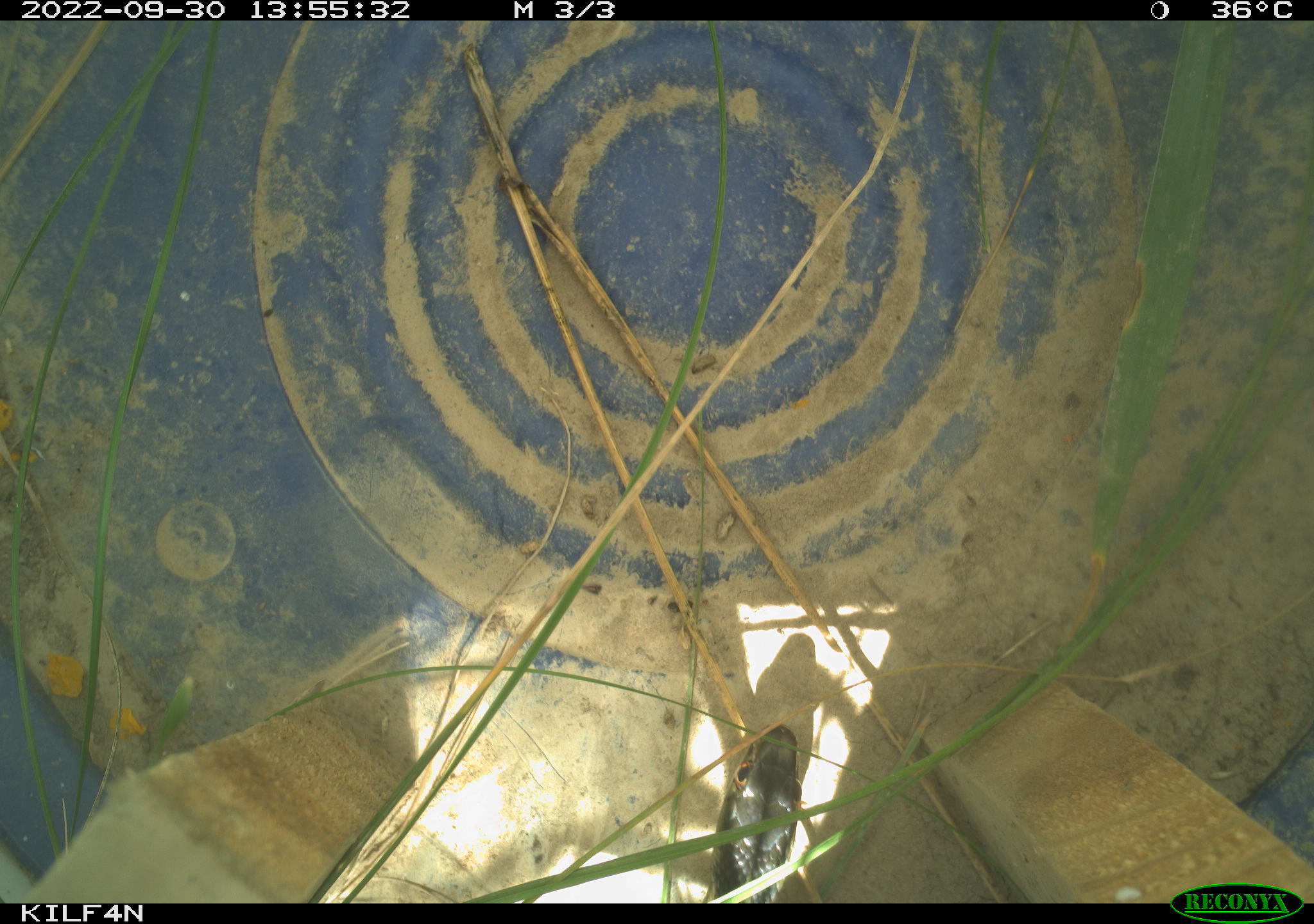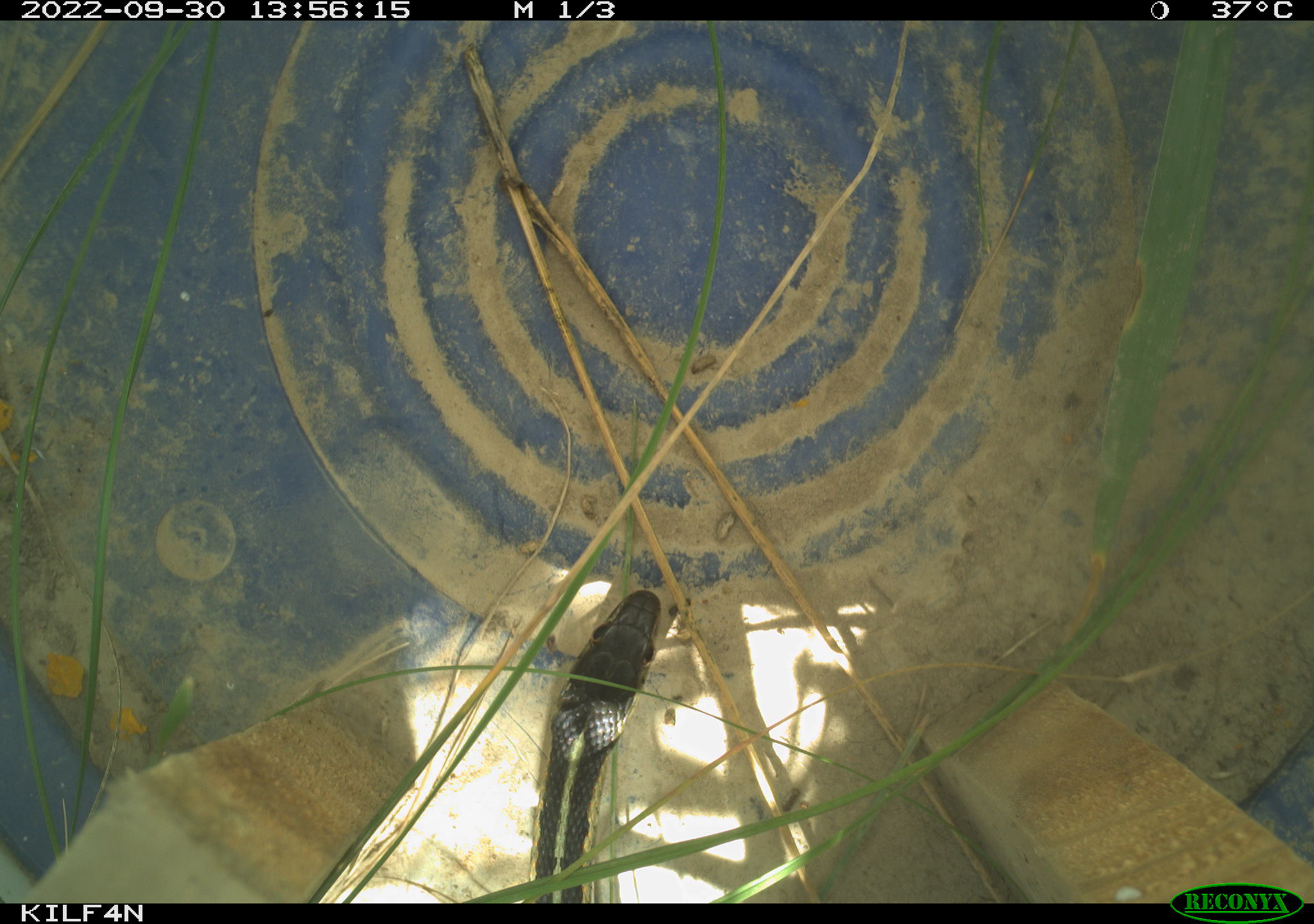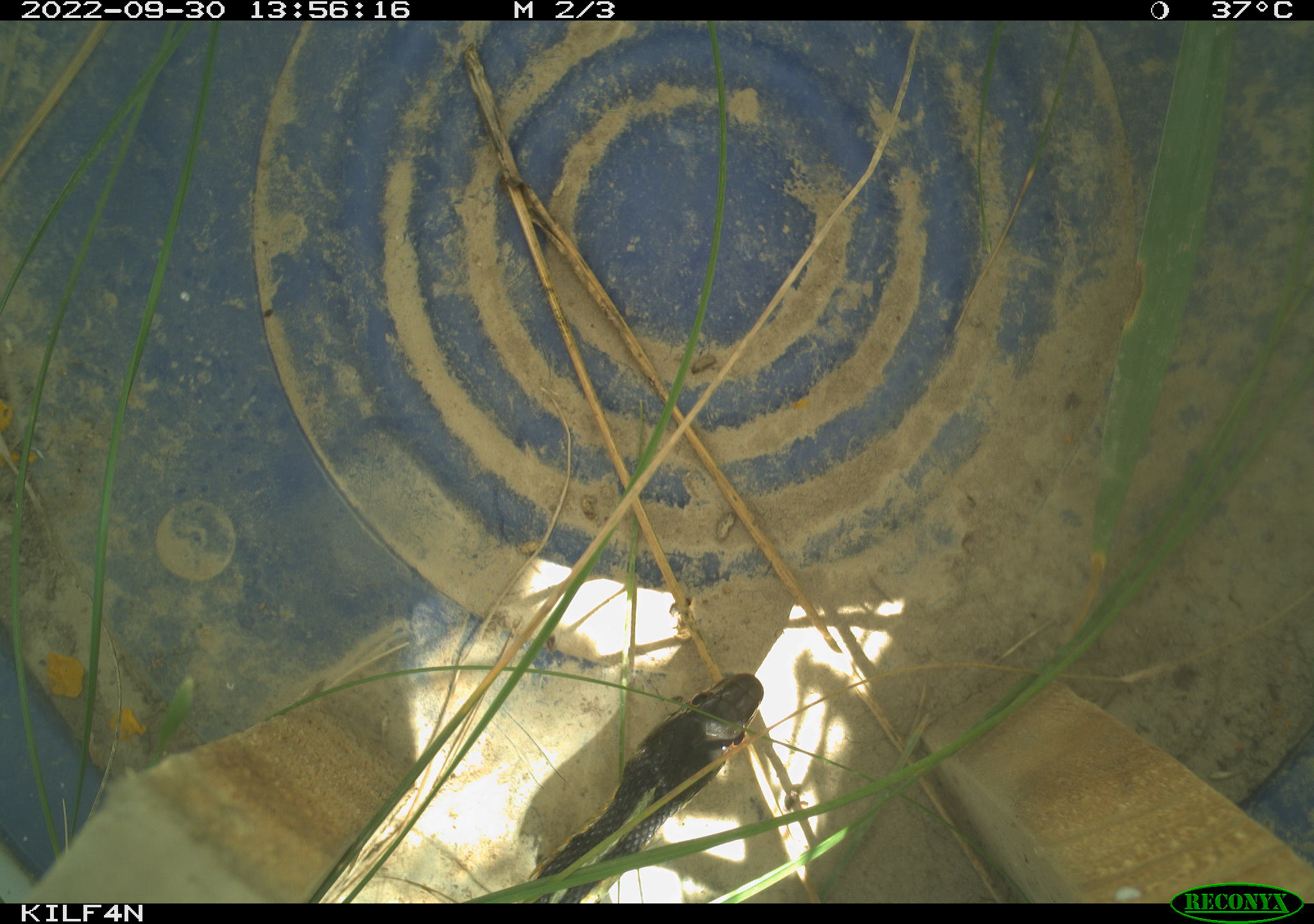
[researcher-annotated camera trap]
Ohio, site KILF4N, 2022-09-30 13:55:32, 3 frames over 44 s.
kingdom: Animalia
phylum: Chordata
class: Reptilia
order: Squamata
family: Colubridae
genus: Thamnophis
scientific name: Thamnophis sirtalis sirtalis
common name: eastern gartersnake